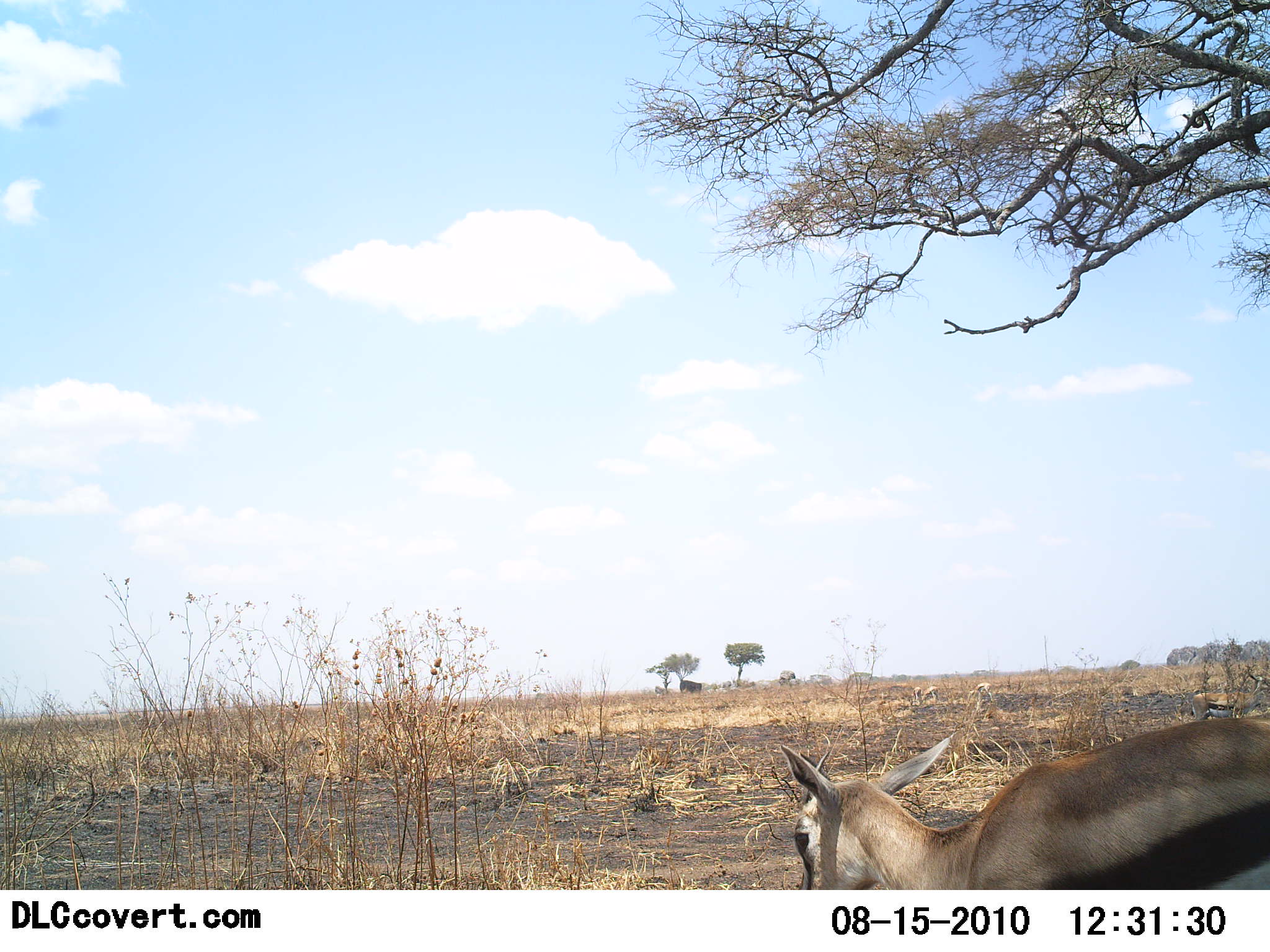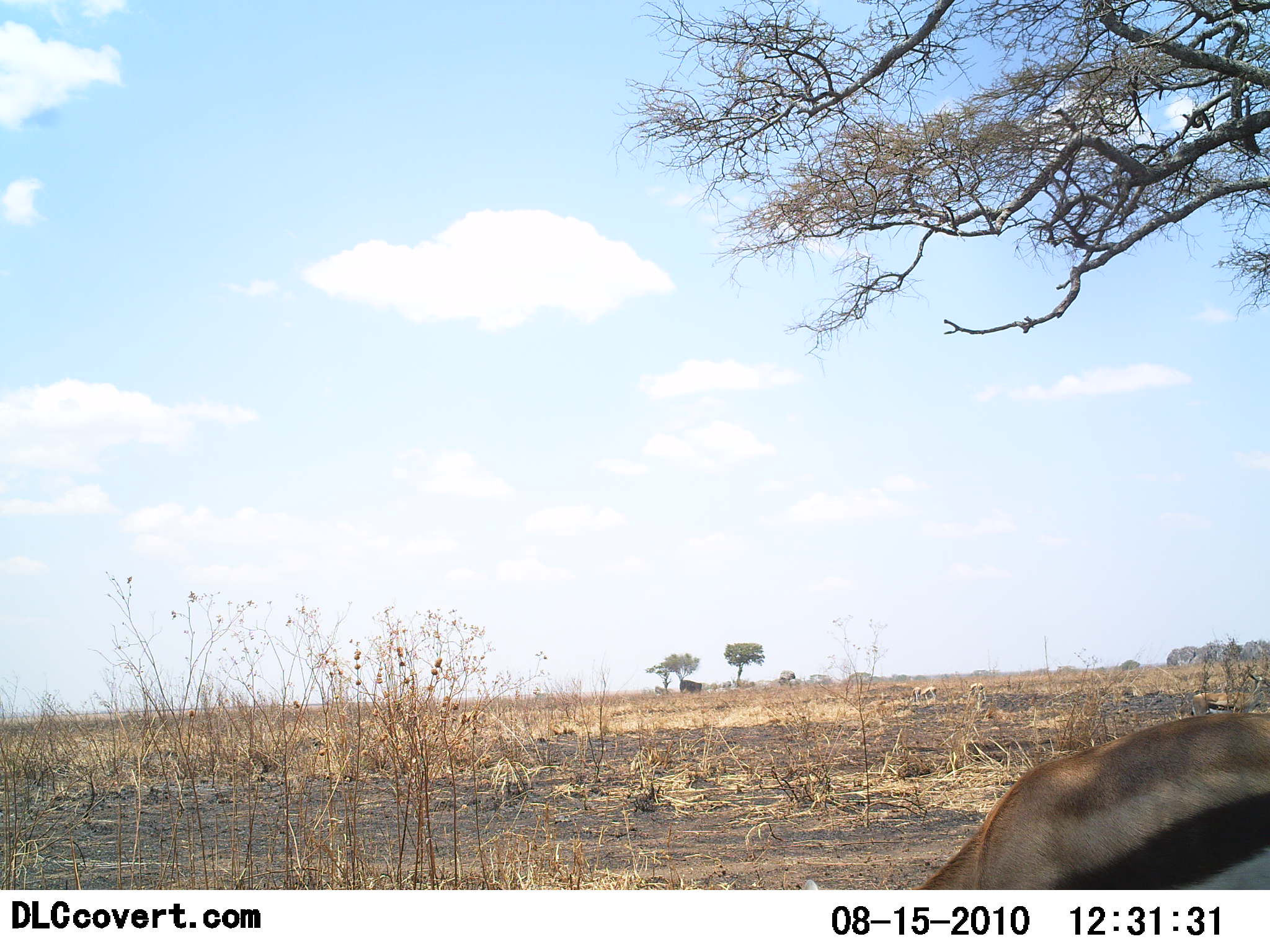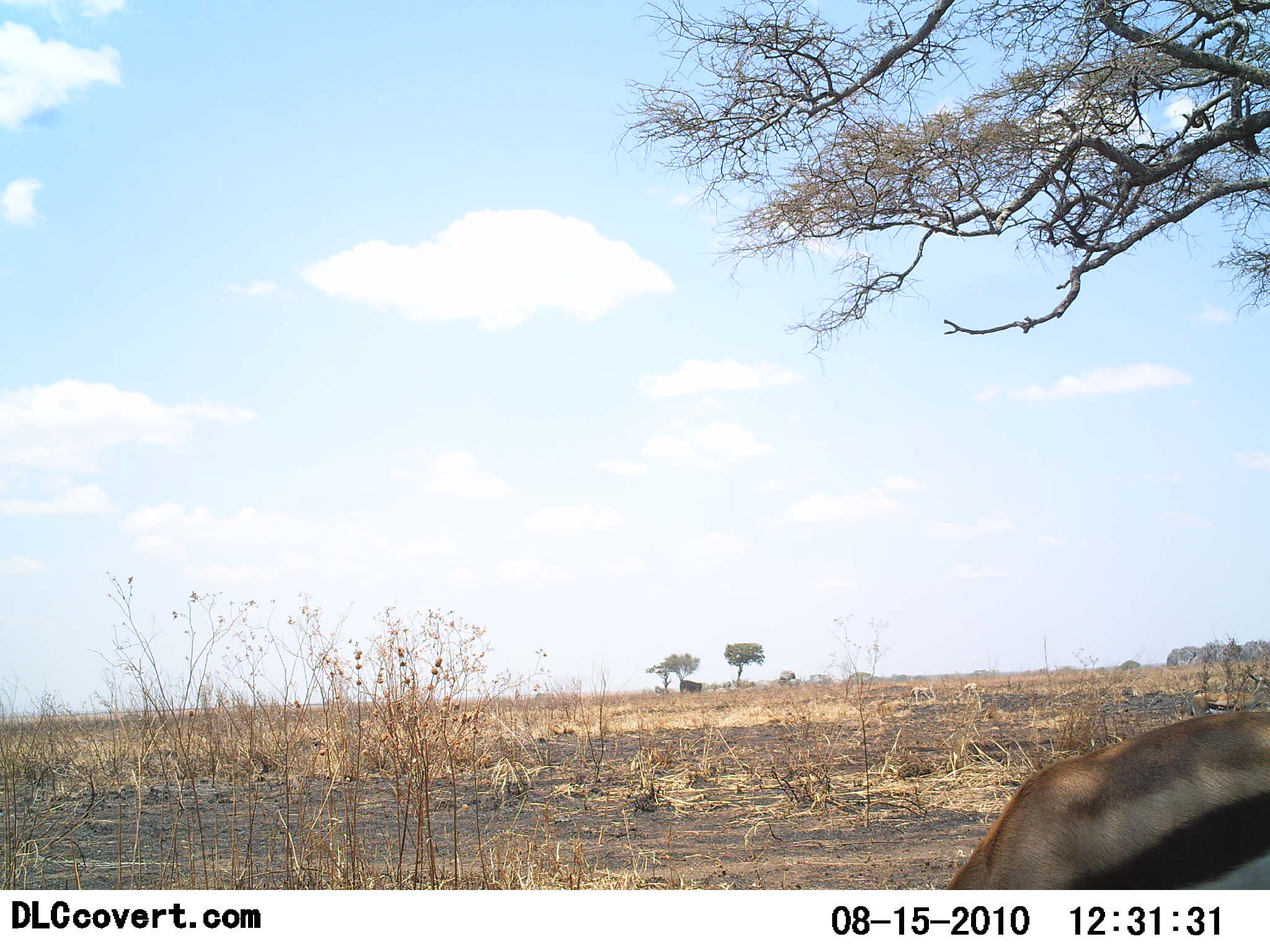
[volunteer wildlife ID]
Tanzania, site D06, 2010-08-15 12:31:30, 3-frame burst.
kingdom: Animalia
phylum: Chordata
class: Mammalia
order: Artiodactyla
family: Bovidae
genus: Eudorcas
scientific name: Eudorcas thomsonii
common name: thomson's gazelle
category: gazellethomsons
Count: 1.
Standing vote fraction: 38%.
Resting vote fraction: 0%.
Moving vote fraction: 15%.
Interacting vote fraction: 0%.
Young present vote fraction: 0%.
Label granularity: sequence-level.